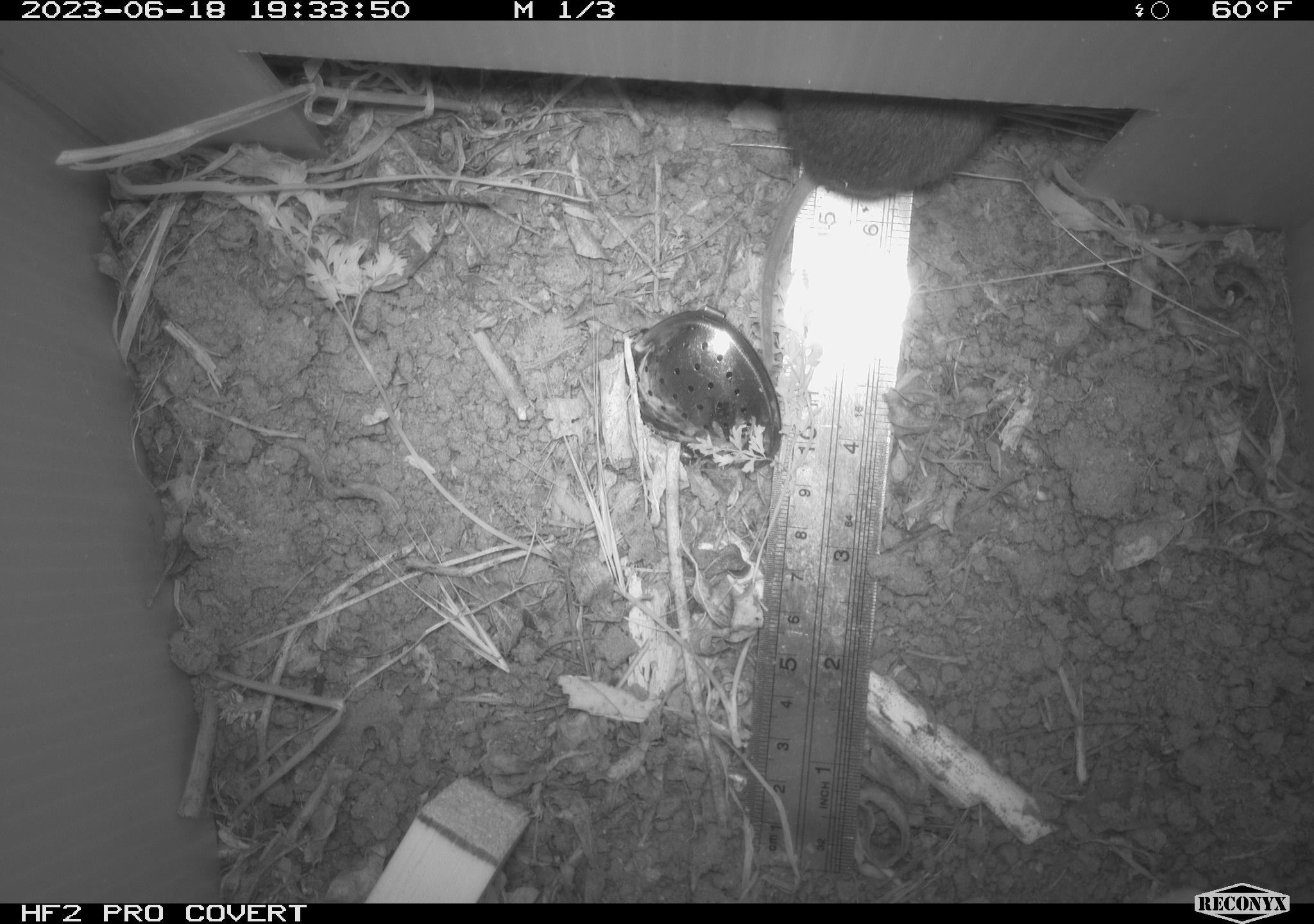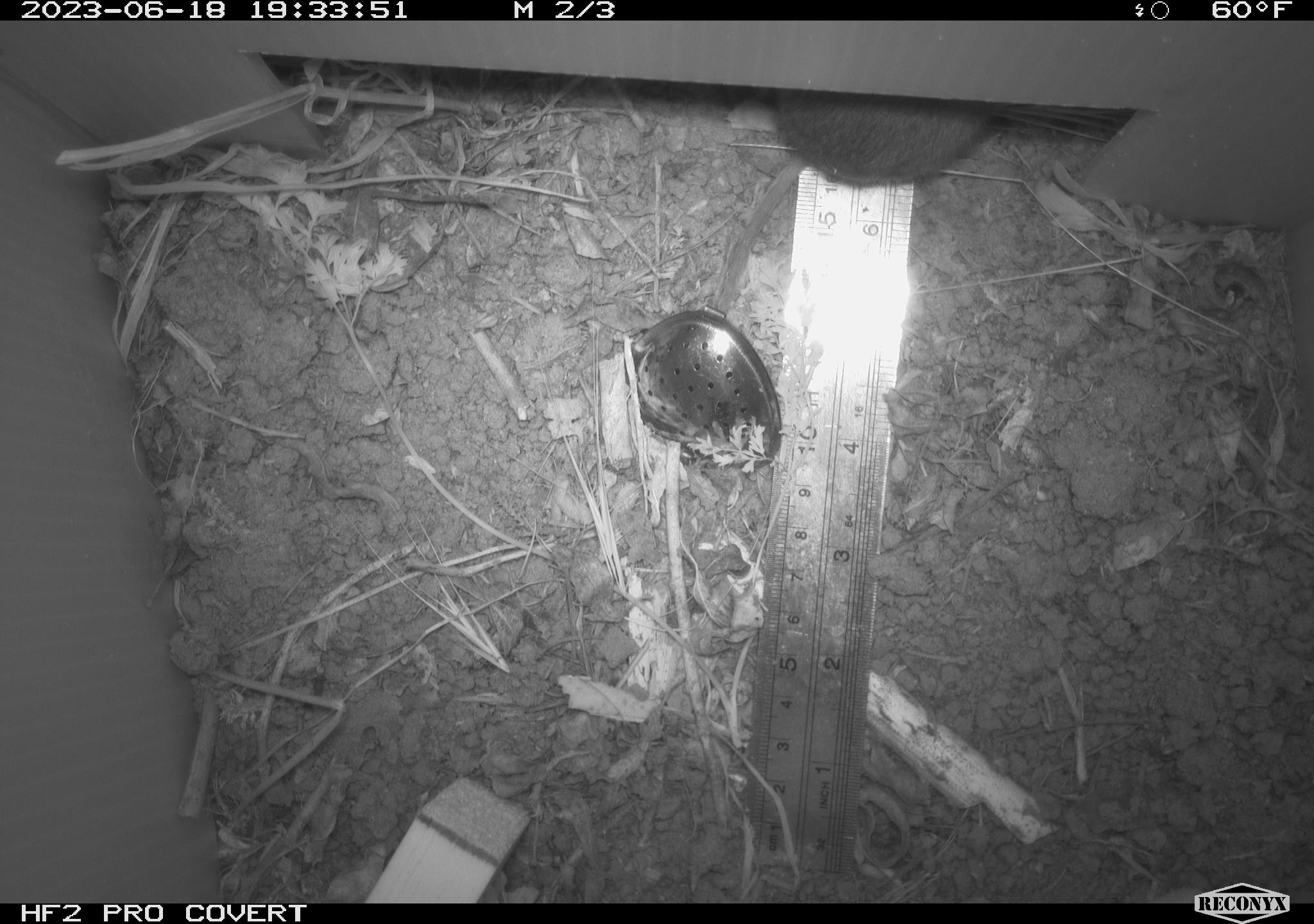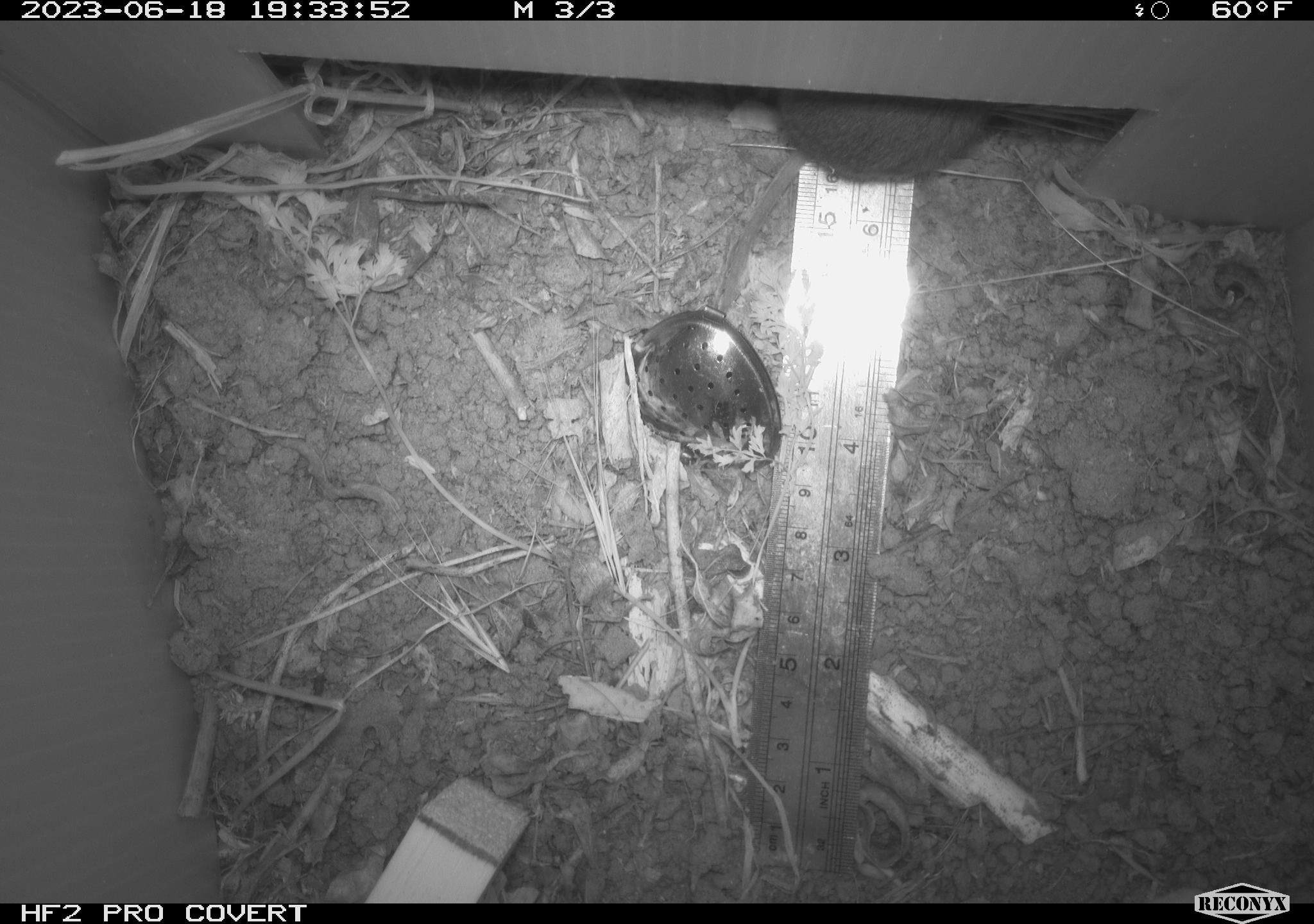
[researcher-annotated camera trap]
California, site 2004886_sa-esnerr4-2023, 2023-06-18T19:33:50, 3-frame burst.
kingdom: Animalia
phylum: Chordata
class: Mammalia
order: Rodentia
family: Cricetidae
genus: Microtus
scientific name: Microtus californicus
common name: california vole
California vole (Microtus californicus).